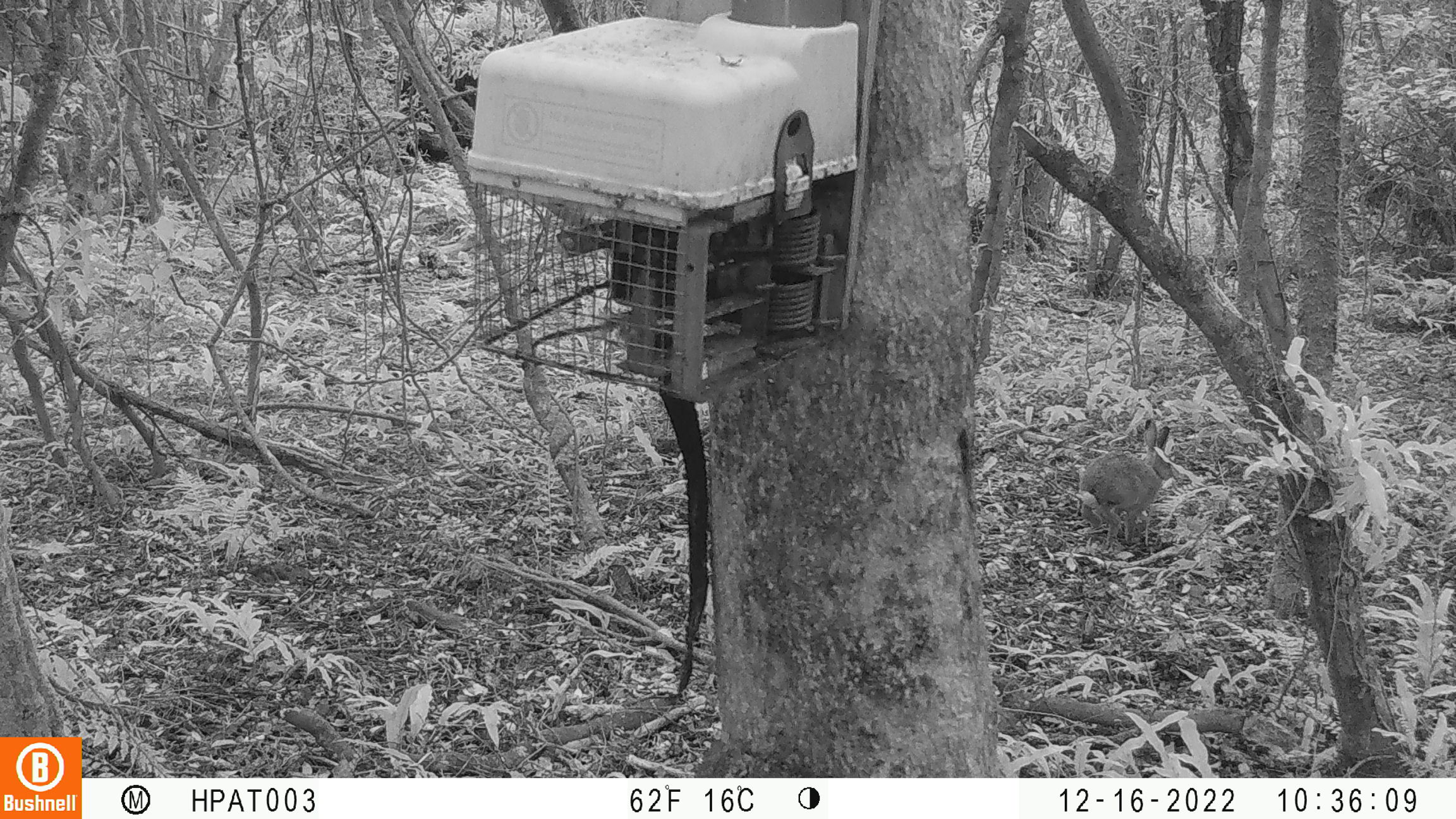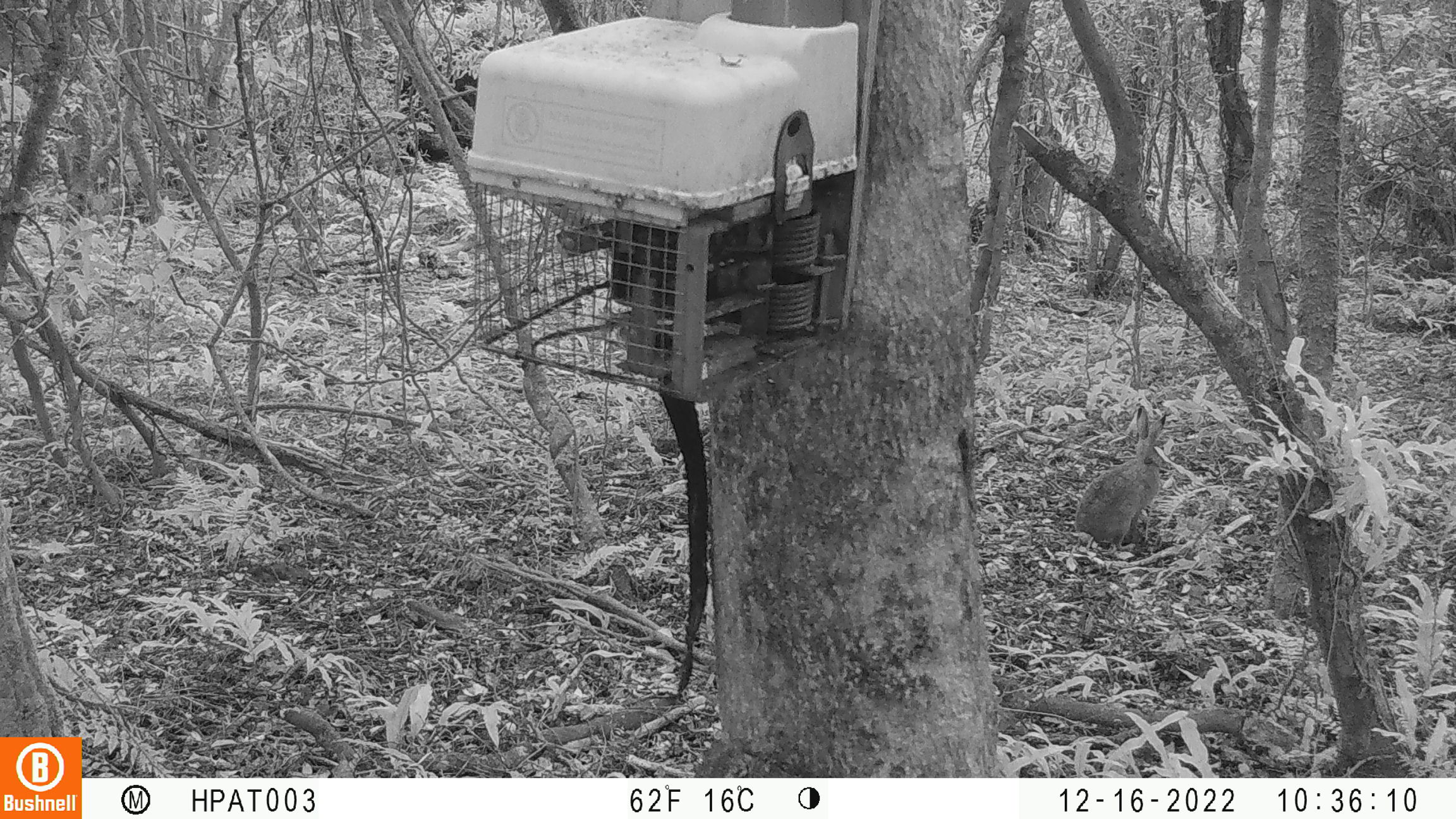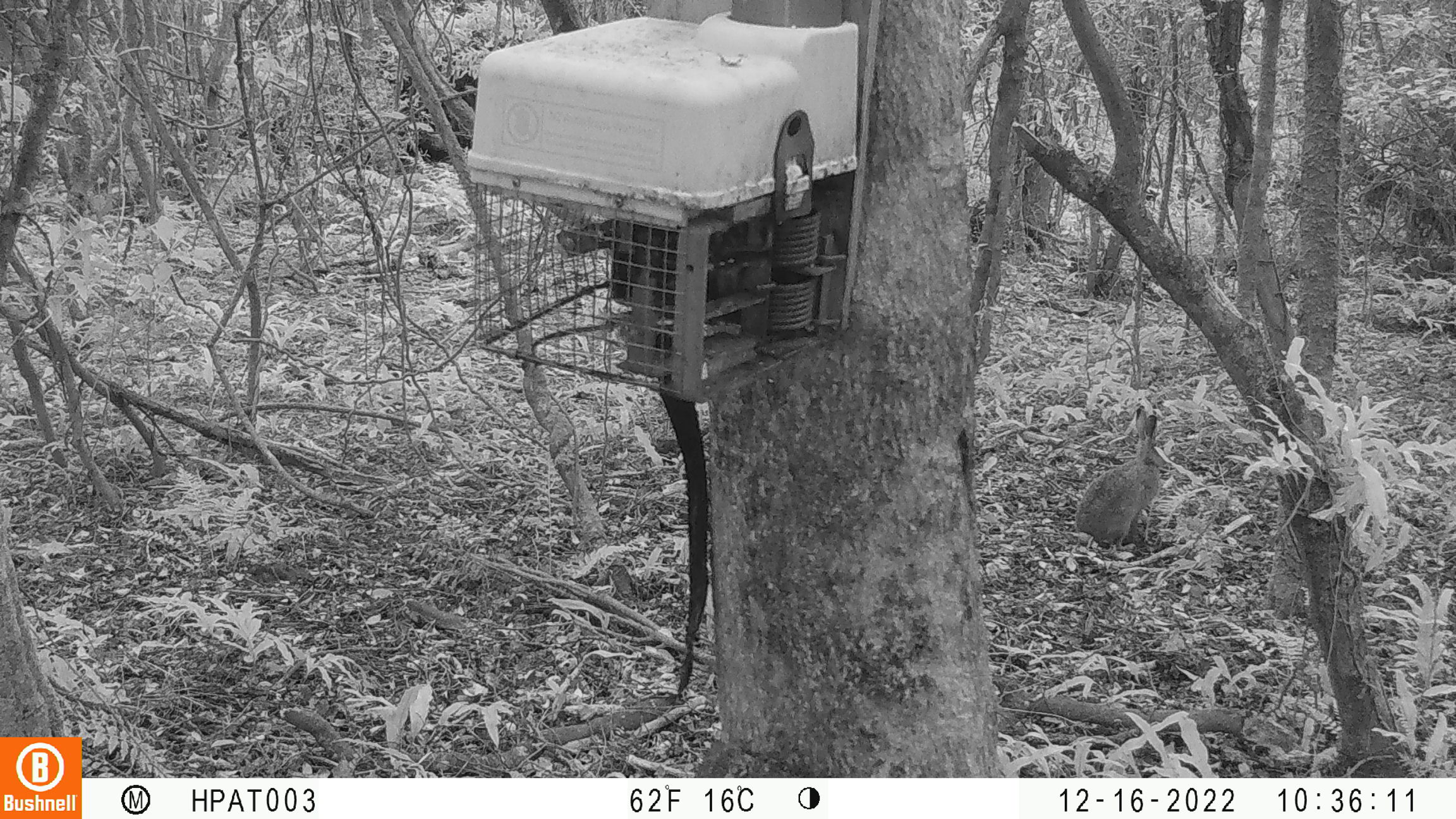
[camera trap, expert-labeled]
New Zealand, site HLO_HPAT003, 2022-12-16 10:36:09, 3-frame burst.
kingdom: Animalia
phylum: Chordata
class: Mammalia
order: Lagomorpha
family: Leporidae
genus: Lepus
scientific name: Lepus europaeus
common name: brown hare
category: hare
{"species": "hare (brown hare) (Lepus europaeus)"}